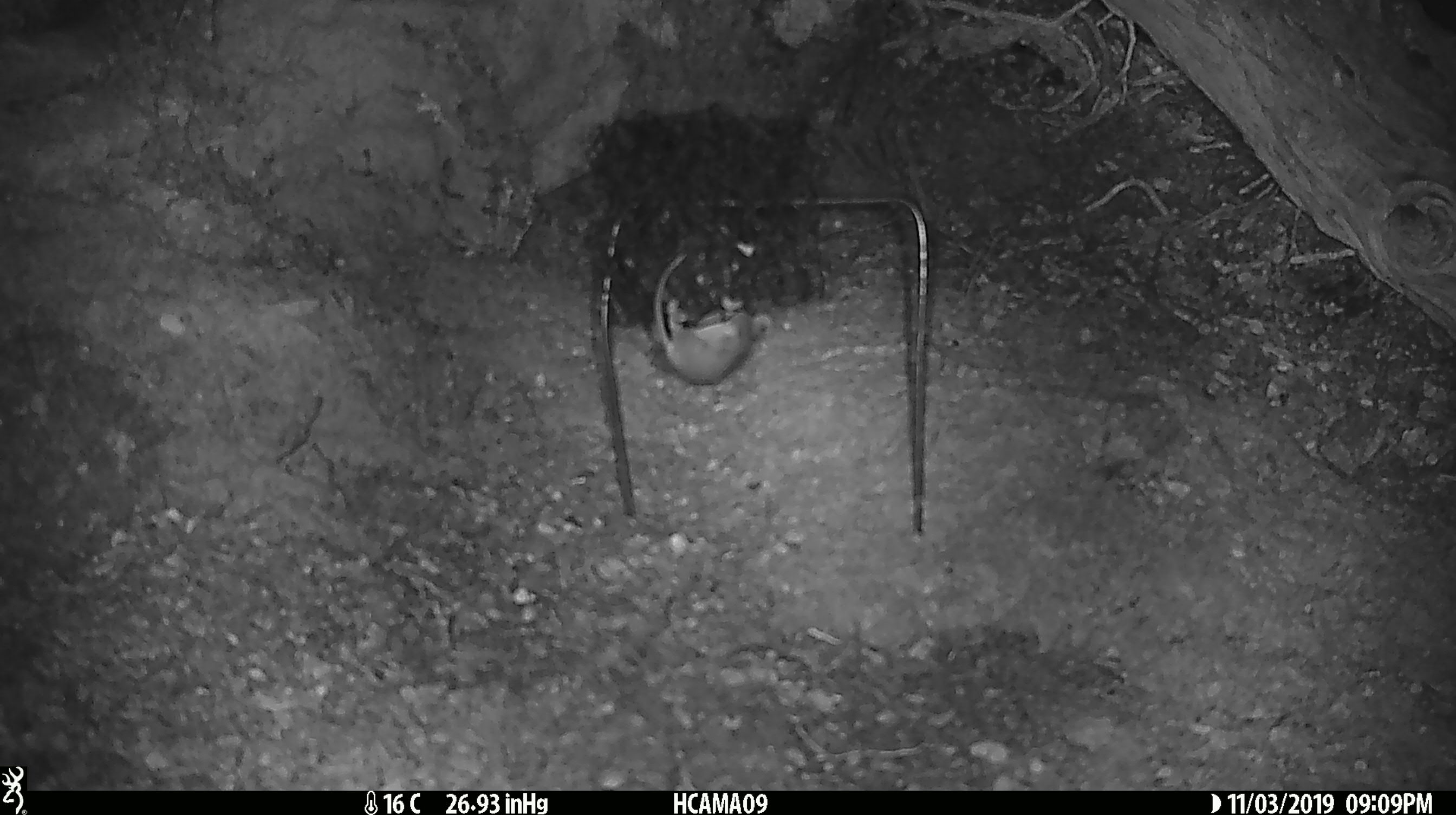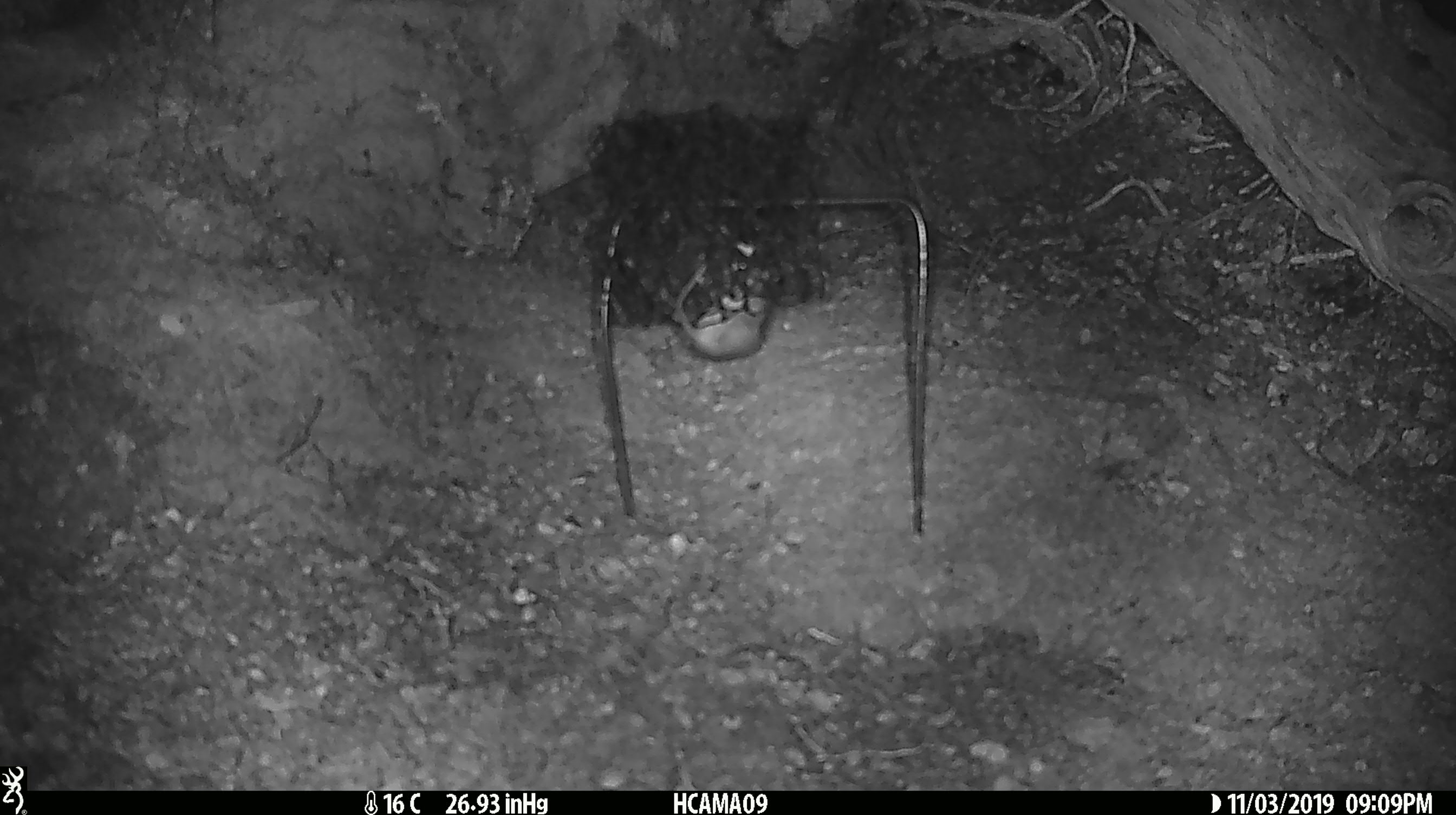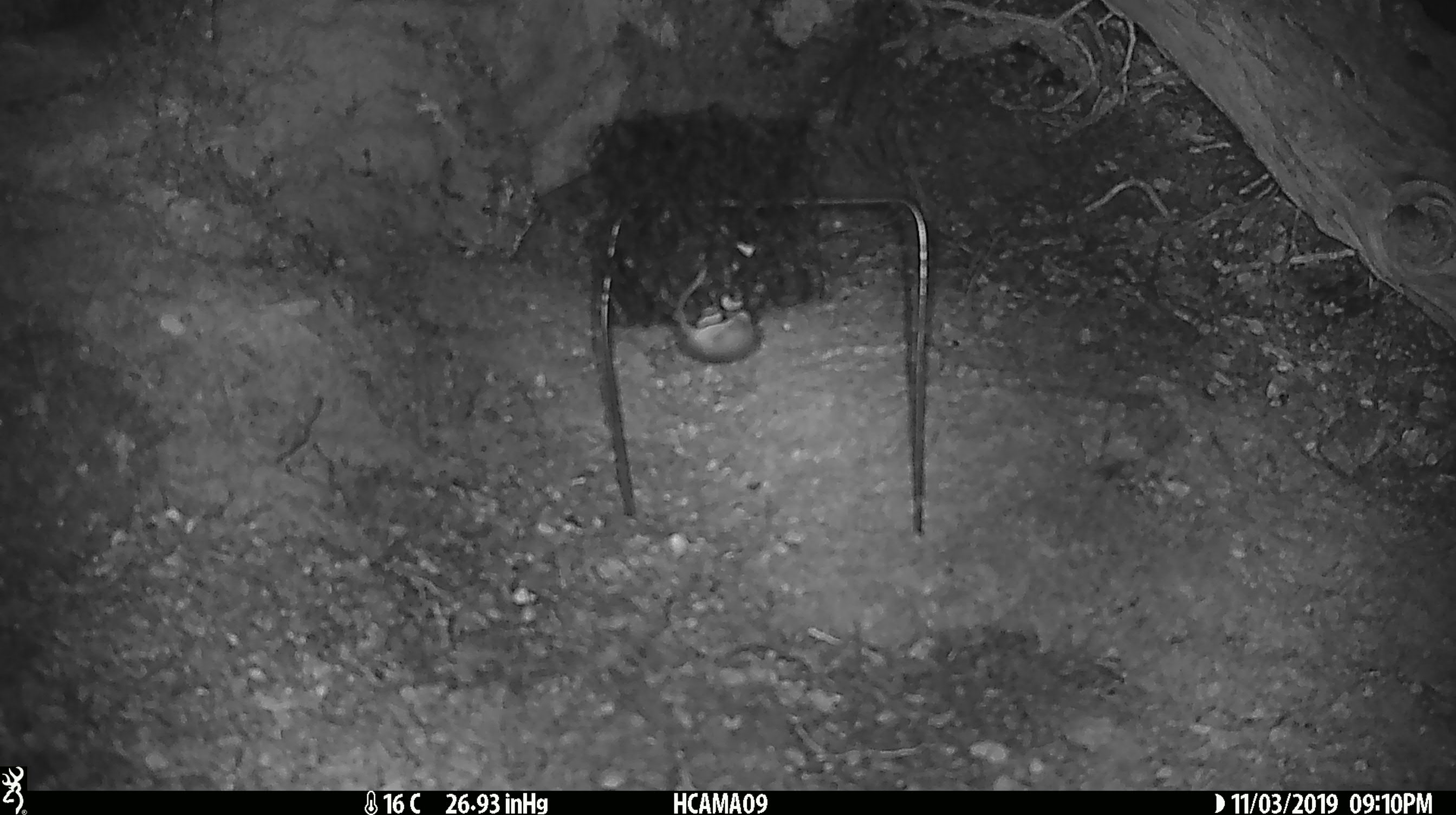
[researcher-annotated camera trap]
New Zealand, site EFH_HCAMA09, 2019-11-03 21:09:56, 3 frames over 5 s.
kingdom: Animalia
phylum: Chordata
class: Mammalia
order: Rodentia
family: Muridae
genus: Mus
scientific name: Mus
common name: mouse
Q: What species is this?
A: Mouse (Mus).